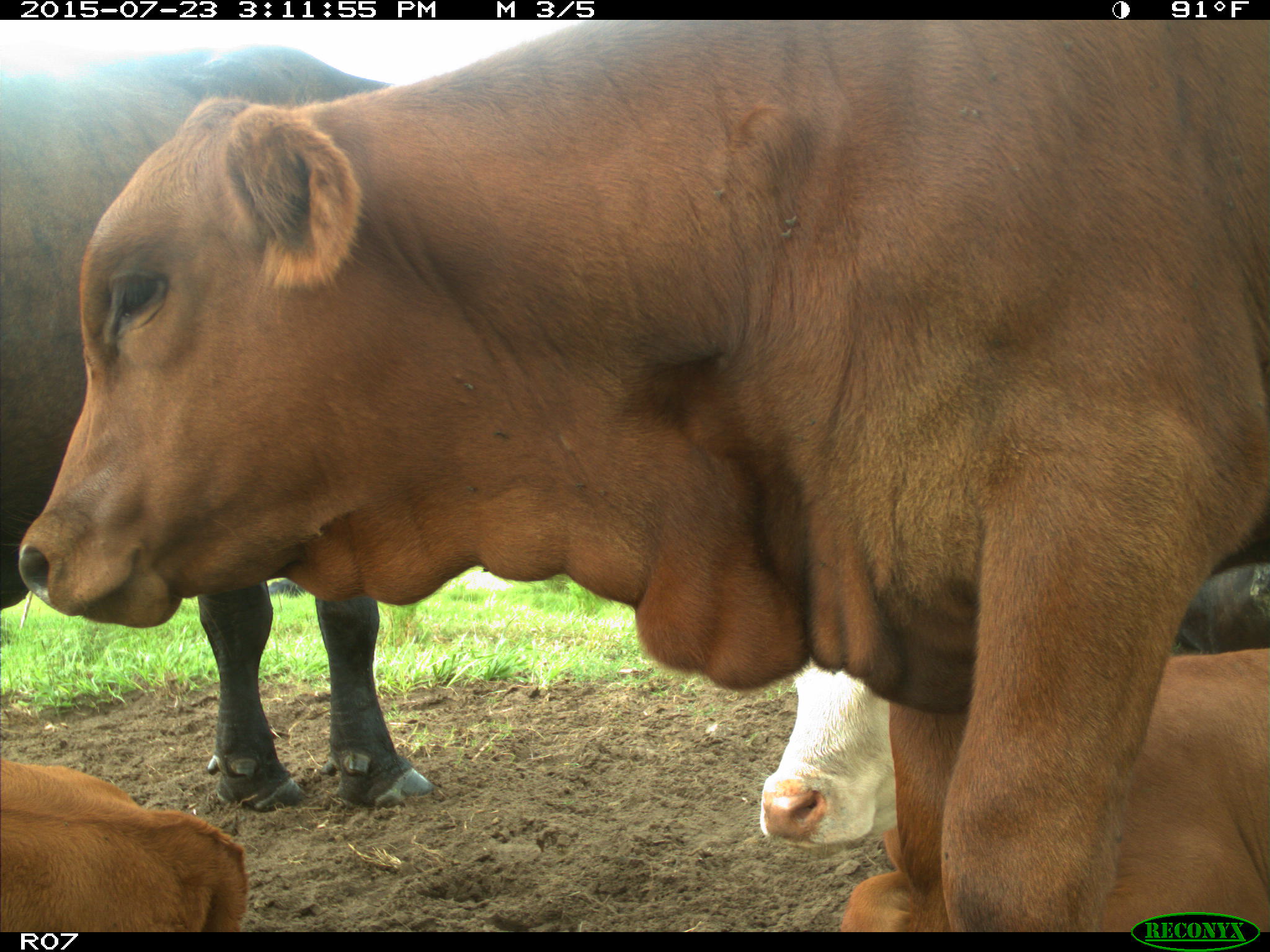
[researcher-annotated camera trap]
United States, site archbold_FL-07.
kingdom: Animalia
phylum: Chordata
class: Mammalia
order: Artiodactyla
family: Bovidae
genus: Bos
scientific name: Bos taurus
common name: domestic cow